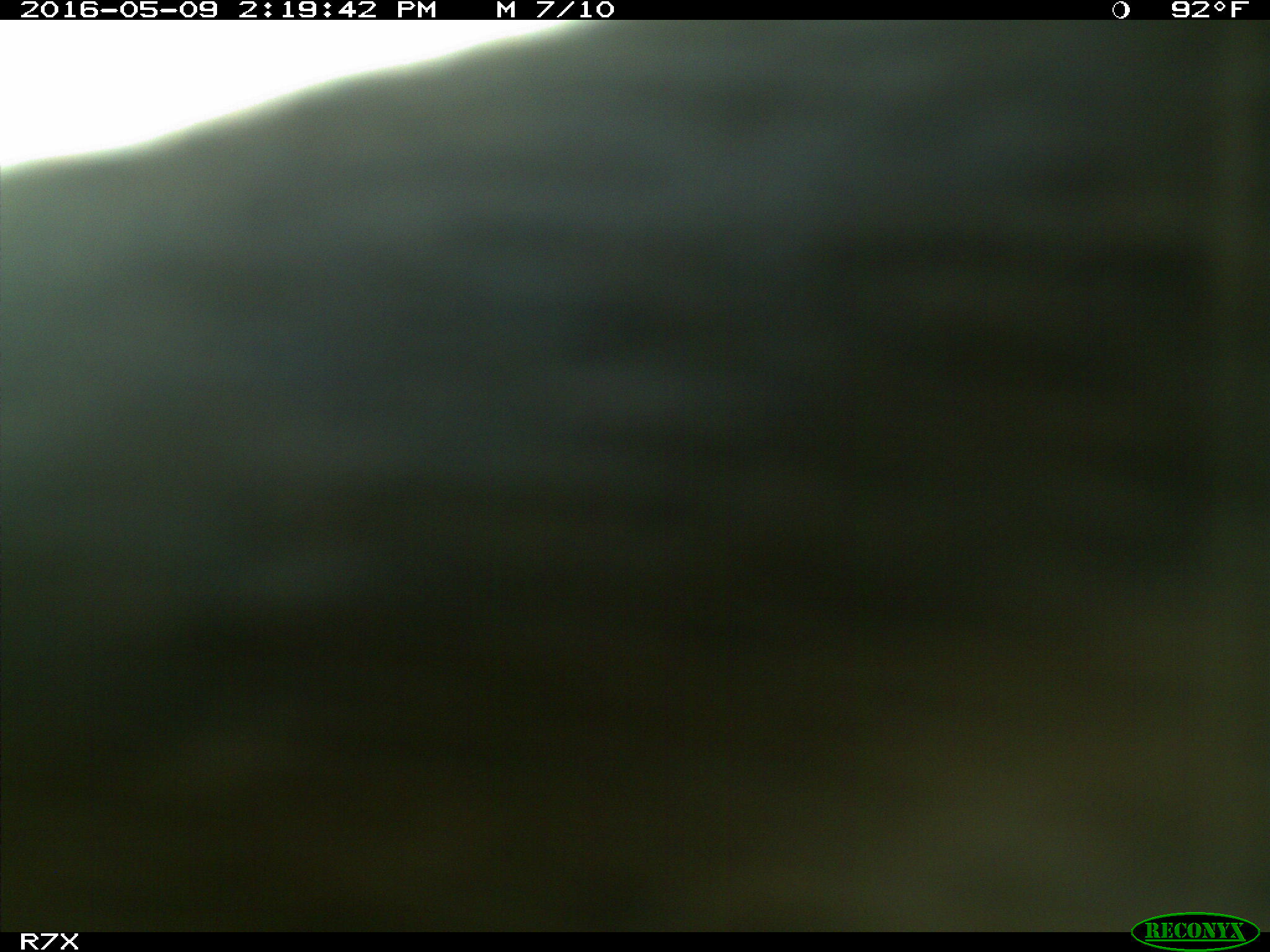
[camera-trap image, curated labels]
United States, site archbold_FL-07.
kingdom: Animalia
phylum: Chordata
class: Mammalia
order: Artiodactyla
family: Bovidae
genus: Bos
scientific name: Bos taurus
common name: domestic cow